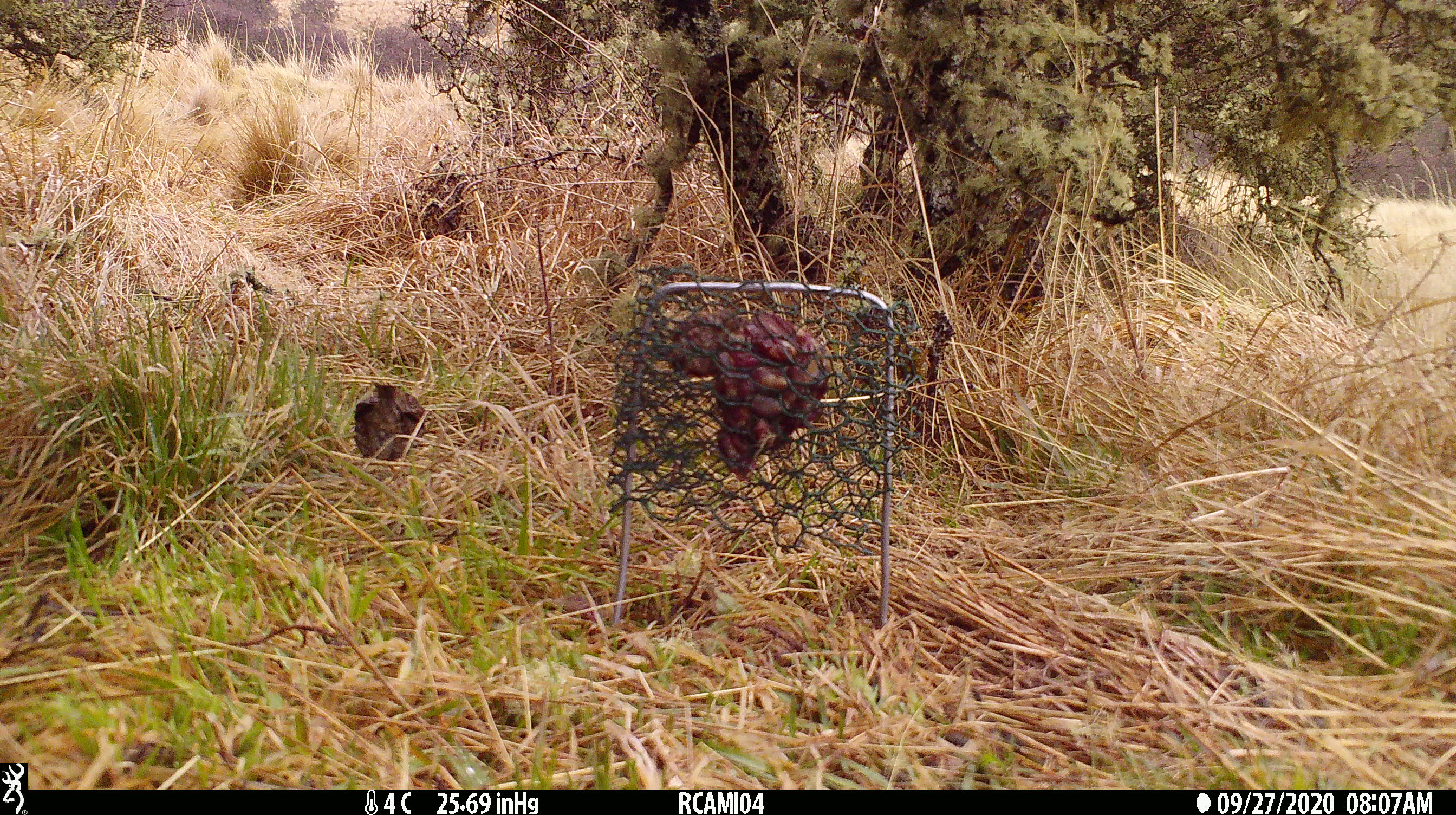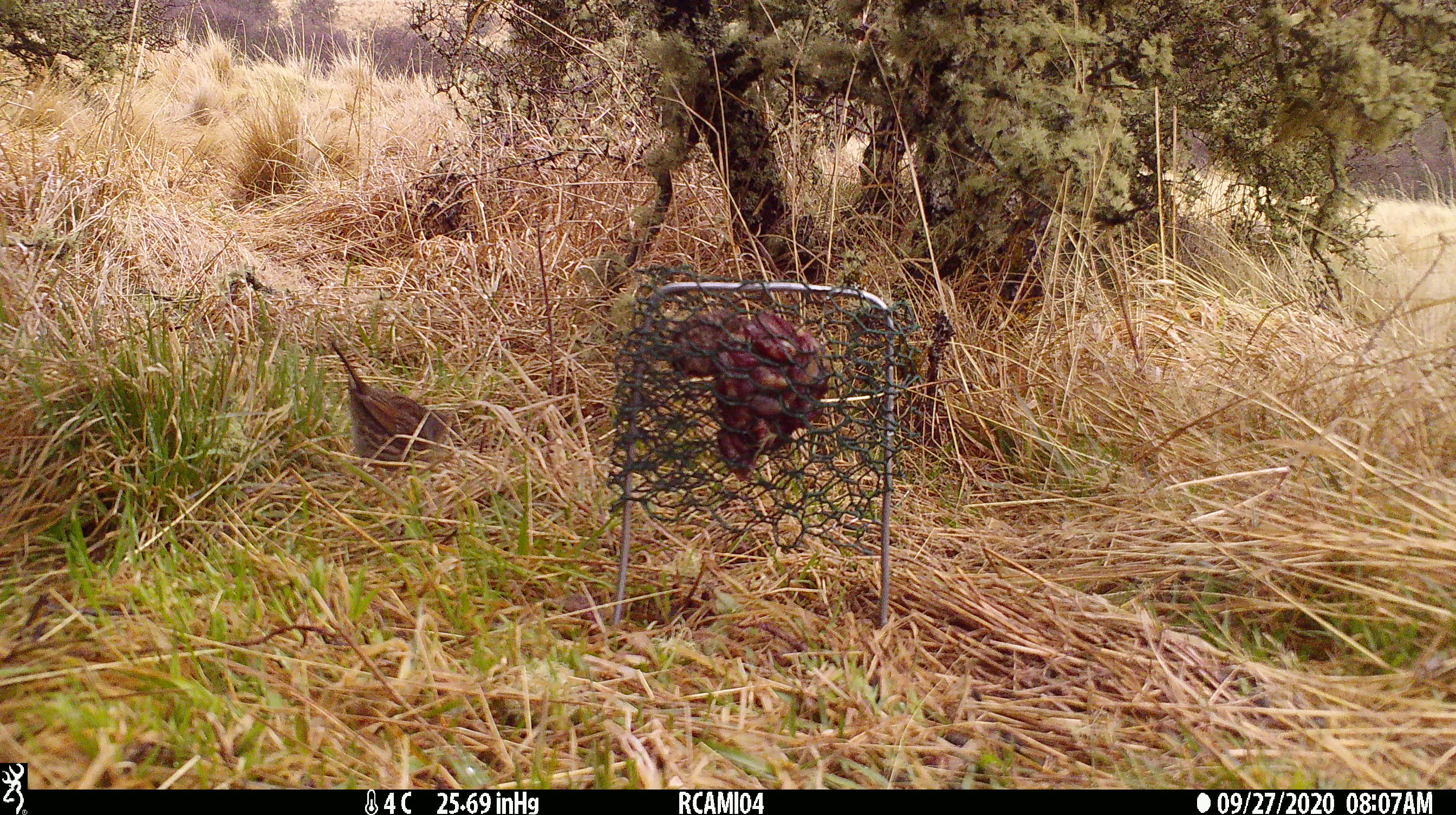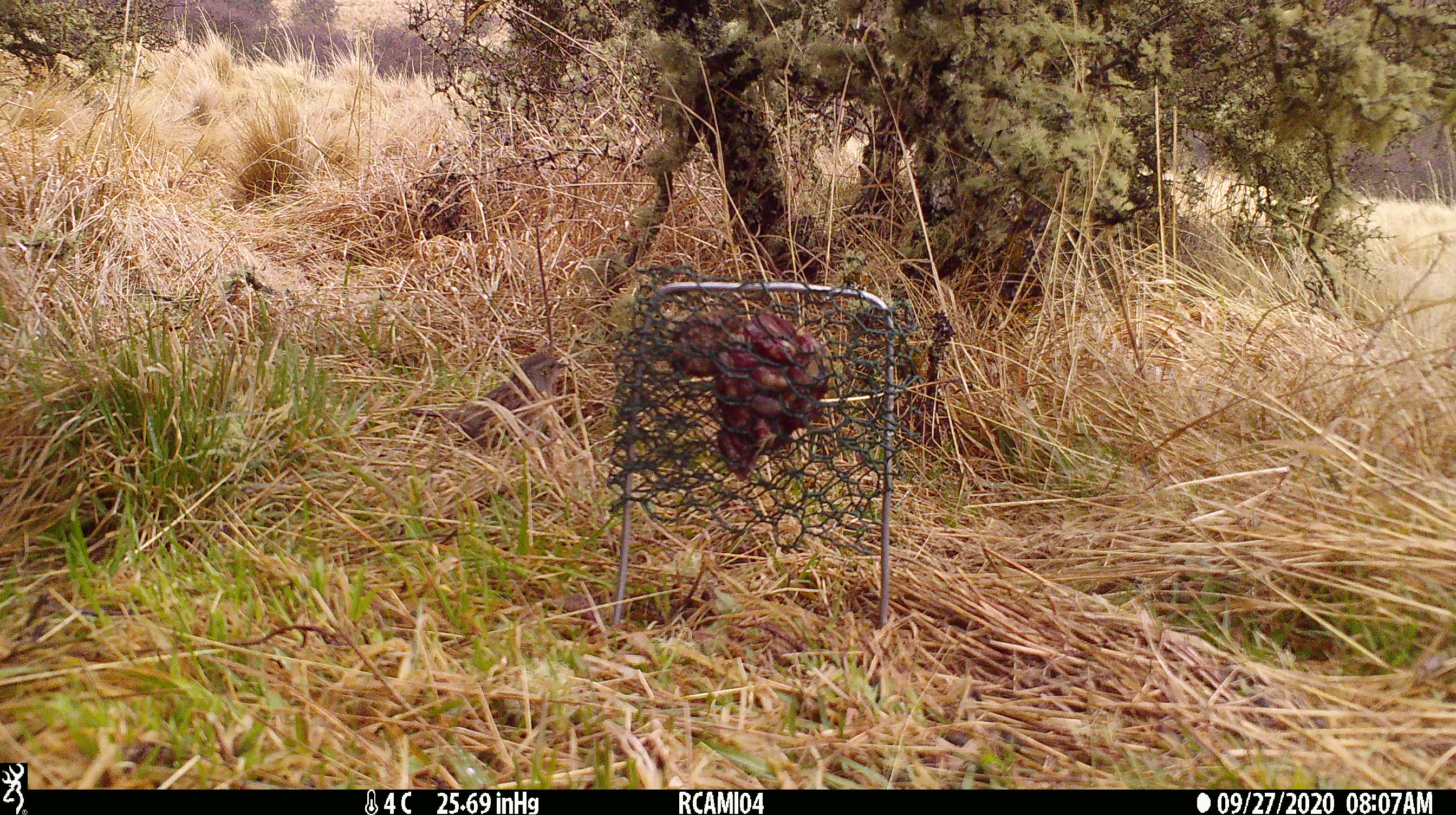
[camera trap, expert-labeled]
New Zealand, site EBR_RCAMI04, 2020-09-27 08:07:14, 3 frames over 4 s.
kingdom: Animalia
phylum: Chordata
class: Aves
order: Passeriformes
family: Prunellidae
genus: Prunella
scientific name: Prunella modularis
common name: dunnock